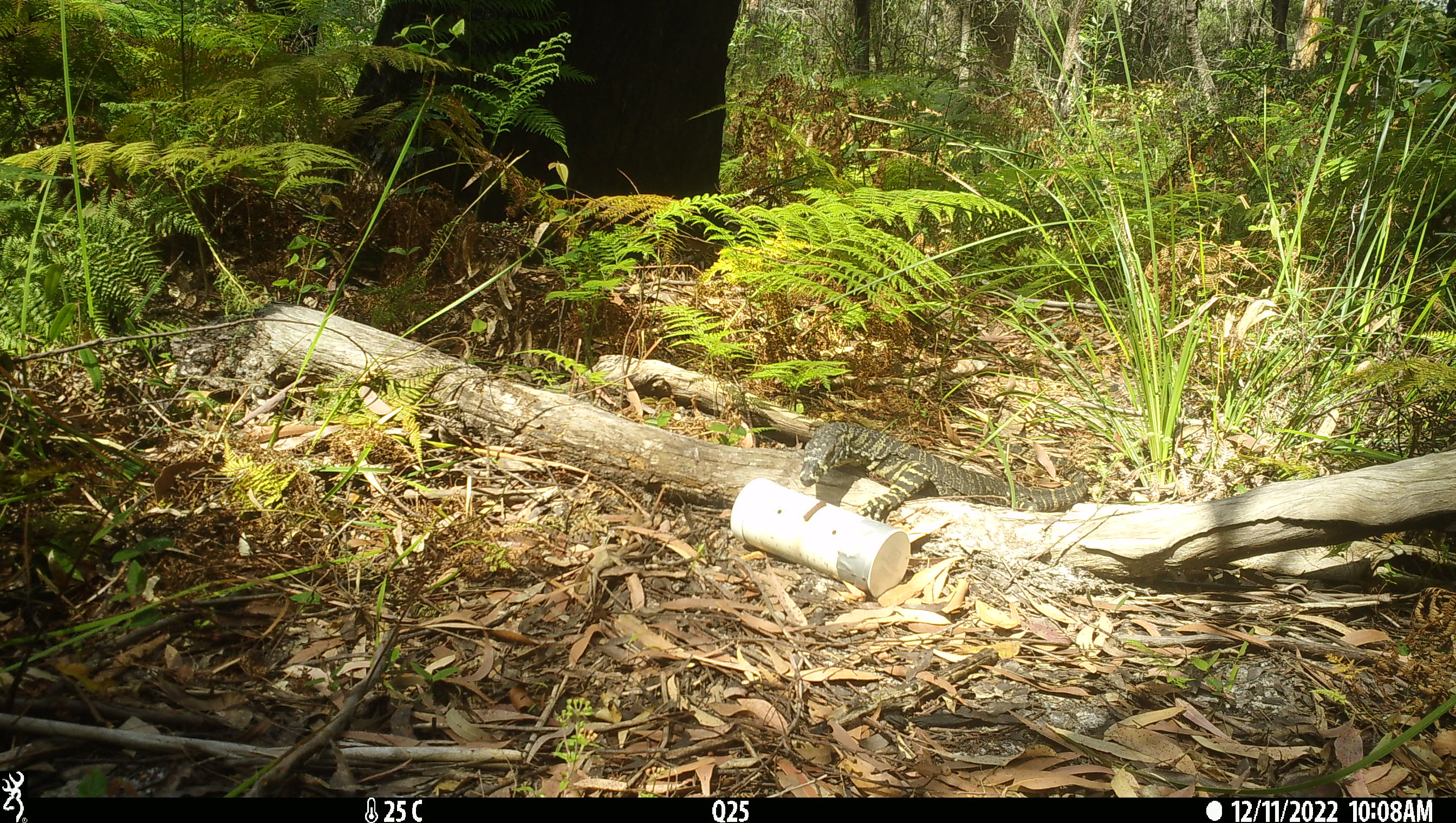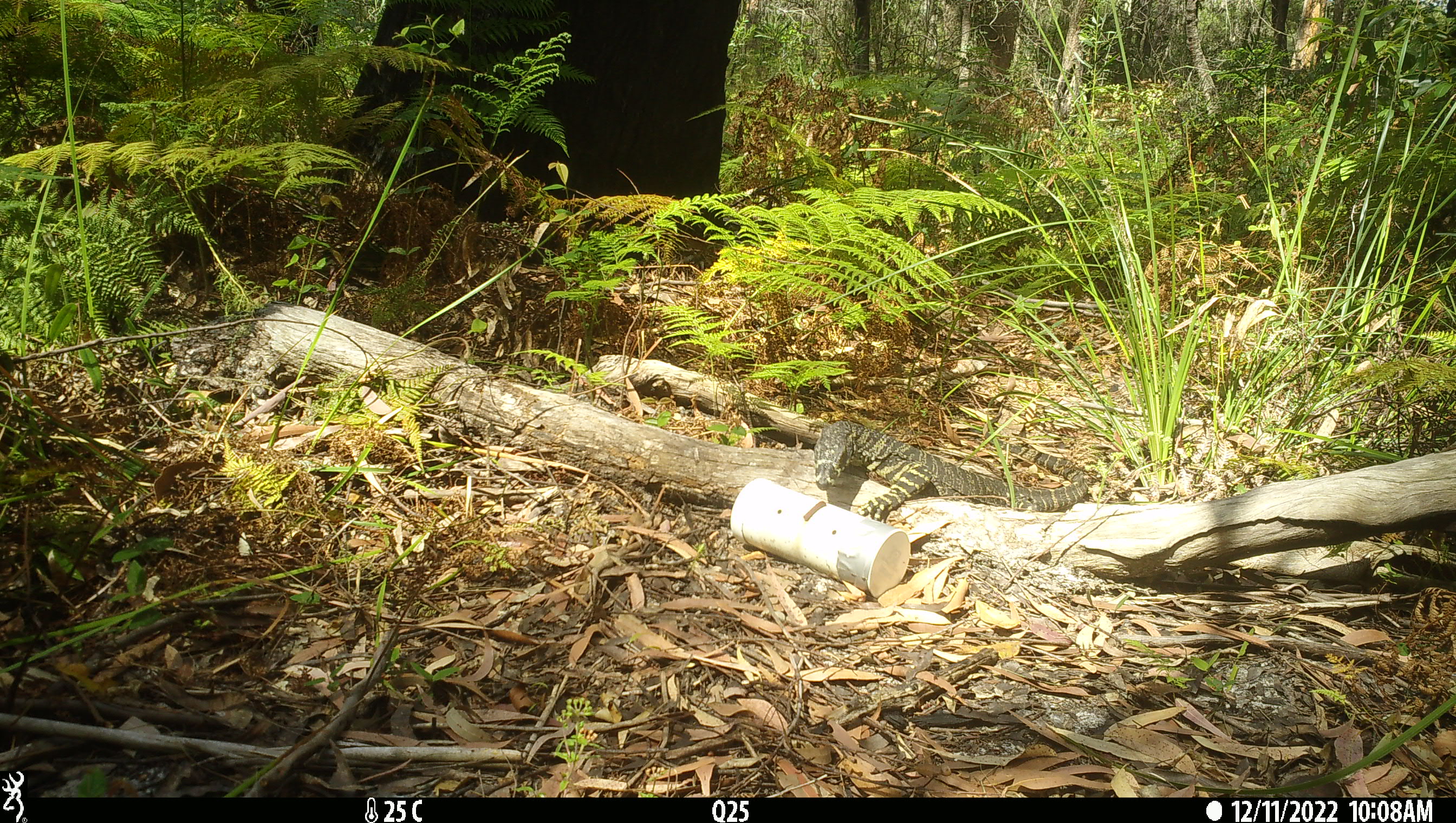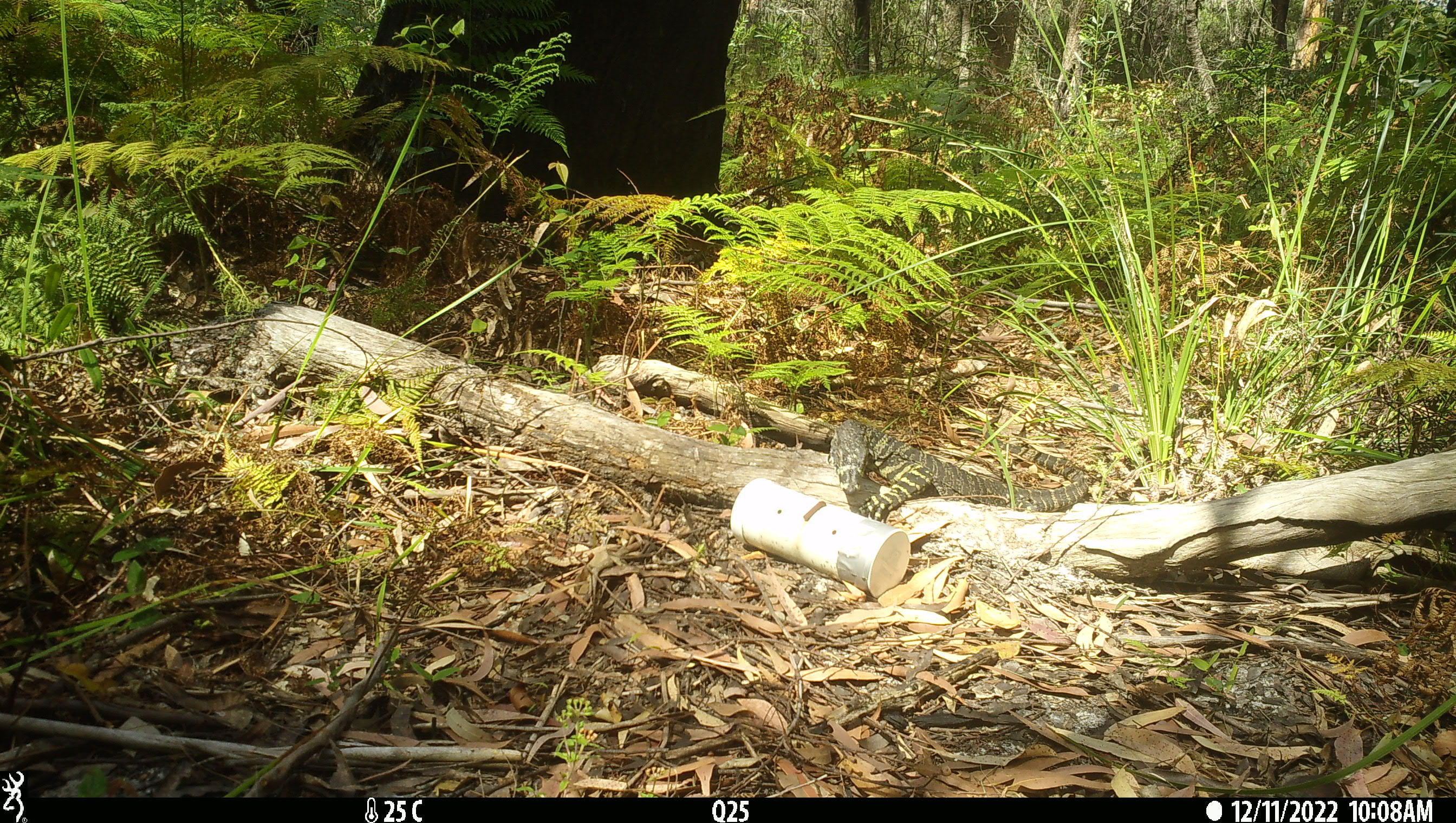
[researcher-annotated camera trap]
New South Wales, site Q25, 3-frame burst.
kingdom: Animalia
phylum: Chordata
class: Reptilia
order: Squamata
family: Varanidae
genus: Varanus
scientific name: Varanus varius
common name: lace monitor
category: goanna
Goanna (lace monitor) (Varanus varius).